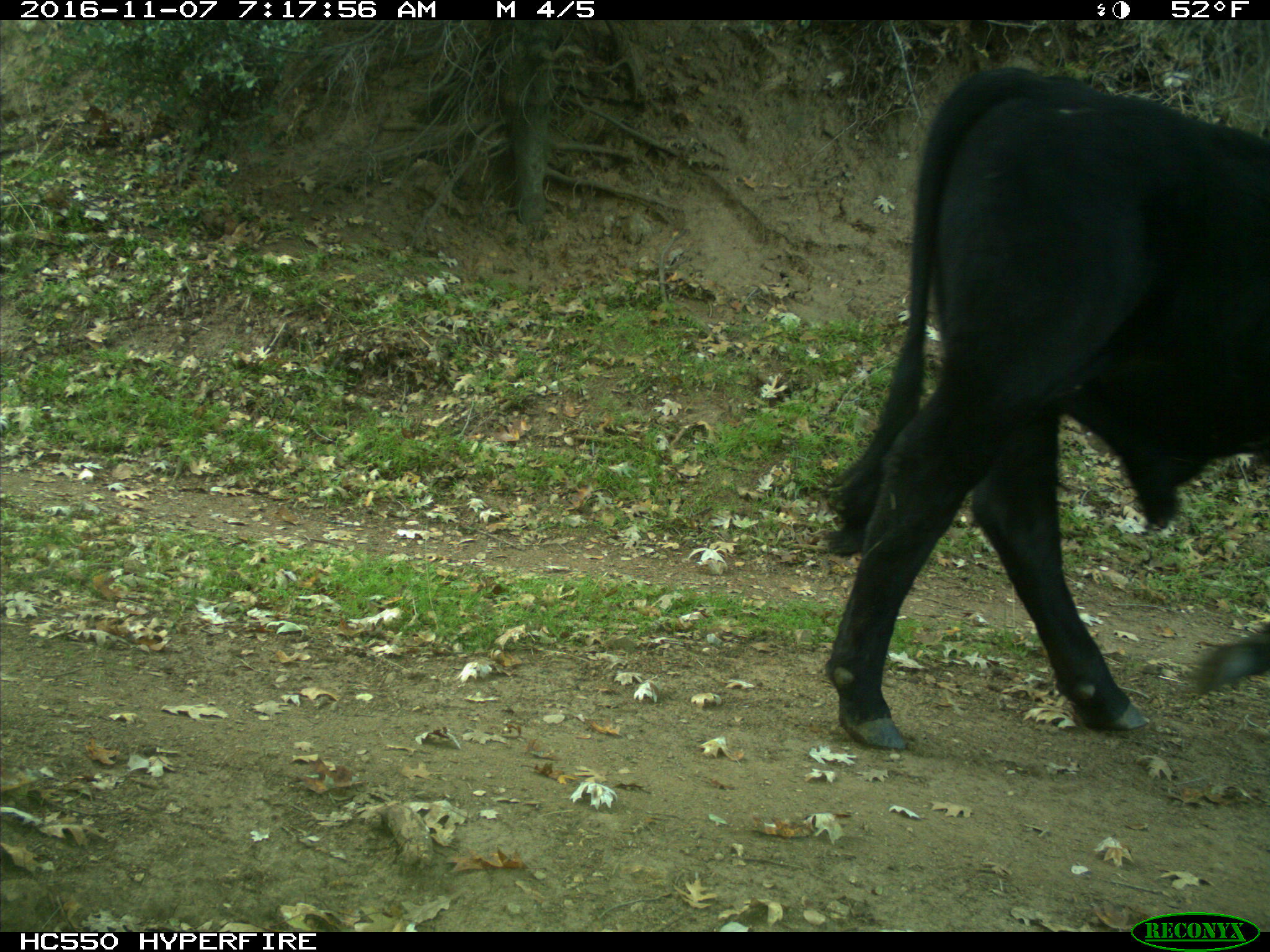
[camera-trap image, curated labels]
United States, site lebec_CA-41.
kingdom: Animalia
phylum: Chordata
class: Mammalia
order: Artiodactyla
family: Bovidae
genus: Bos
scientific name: Bos taurus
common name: domestic cow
Bos taurus (domestic cow).